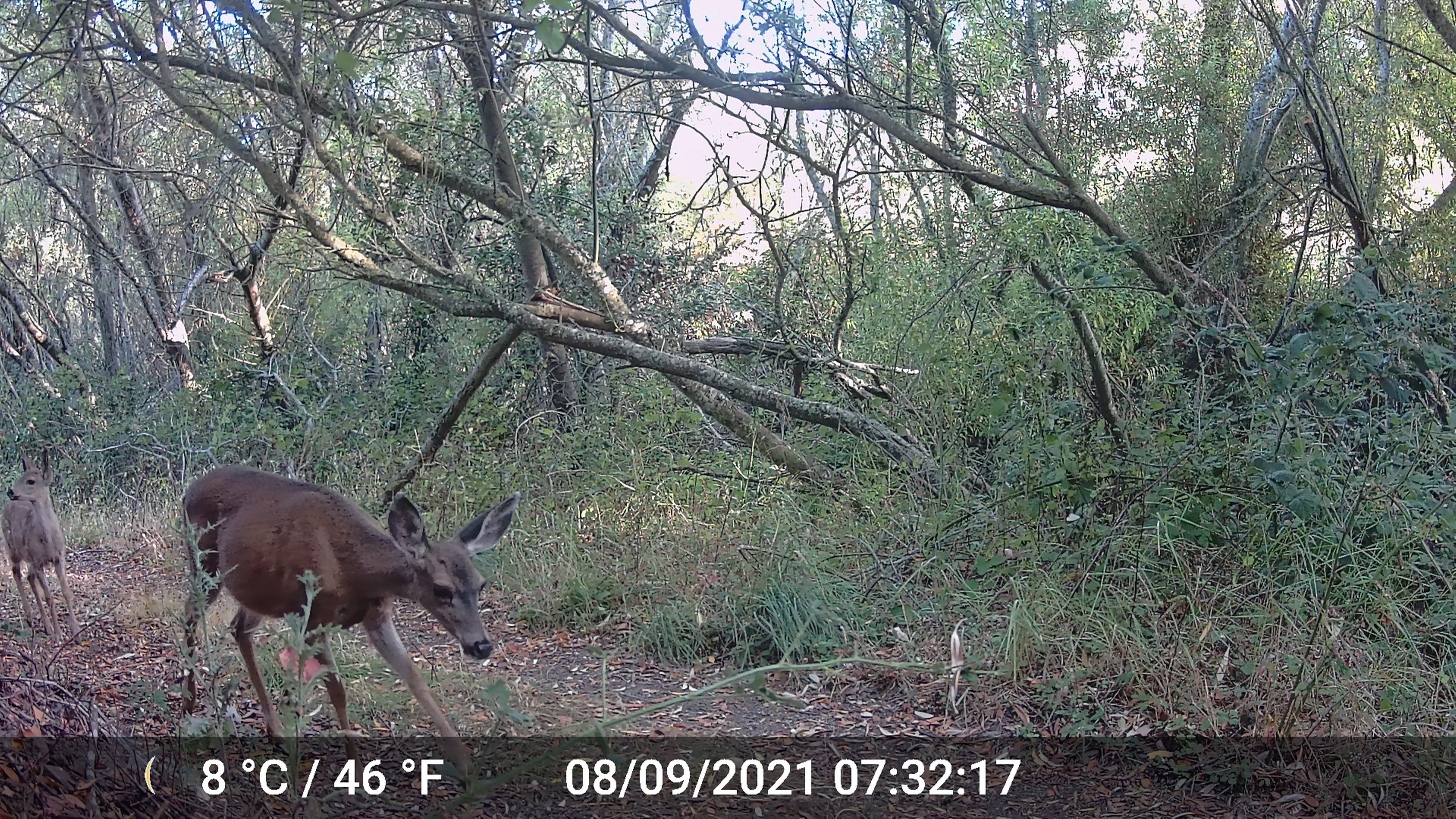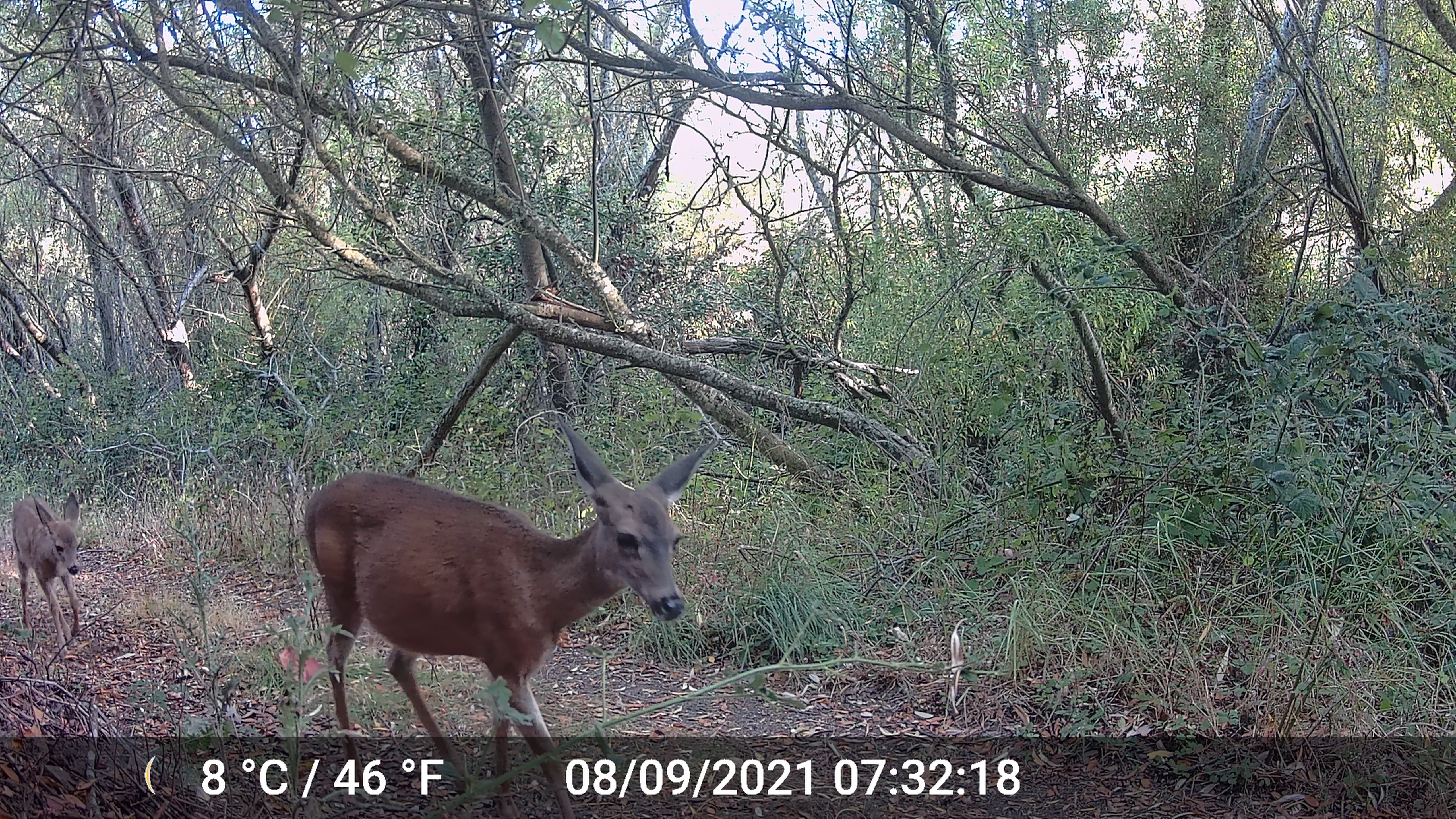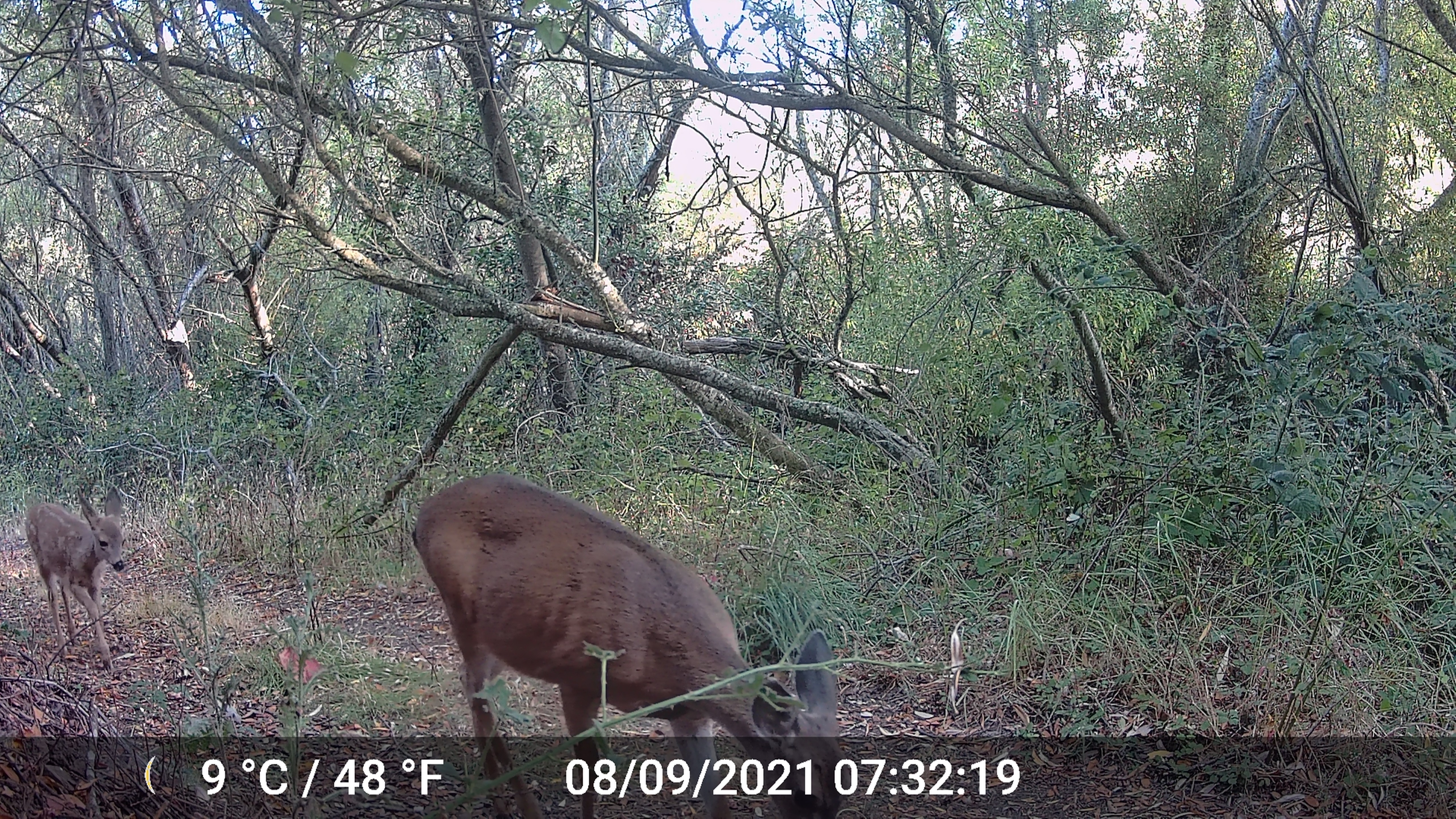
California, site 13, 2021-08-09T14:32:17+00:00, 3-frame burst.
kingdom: Animalia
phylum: Chordata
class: Mammalia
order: Artiodactyla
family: Cervidae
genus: Odocoileus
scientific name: Odocoileus hemionus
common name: mule deer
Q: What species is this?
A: Mule deer (Odocoileus hemionus).